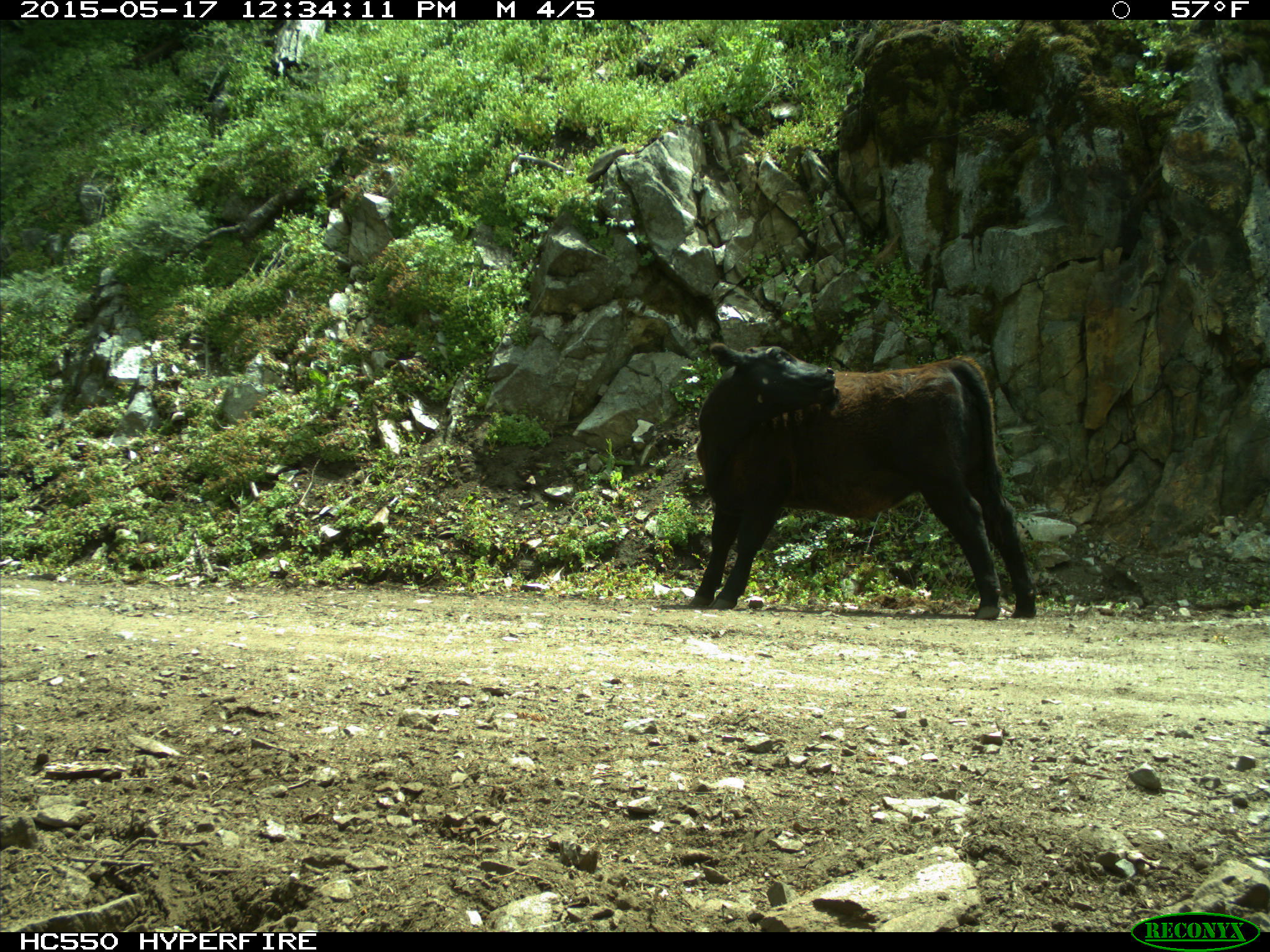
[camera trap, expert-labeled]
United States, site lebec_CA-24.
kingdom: Animalia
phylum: Chordata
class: Mammalia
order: Artiodactyla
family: Bovidae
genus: Bos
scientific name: Bos taurus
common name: domestic cow